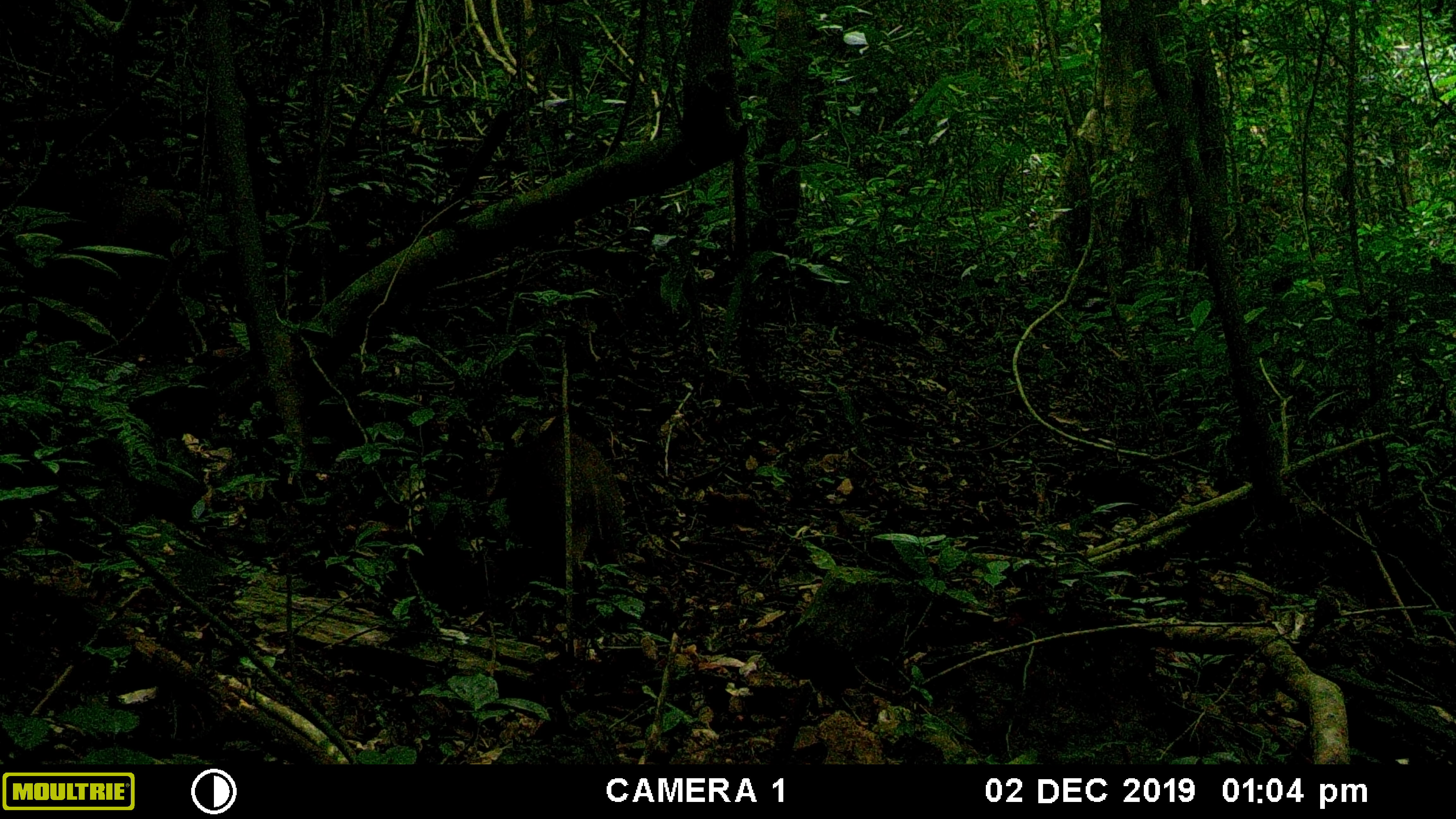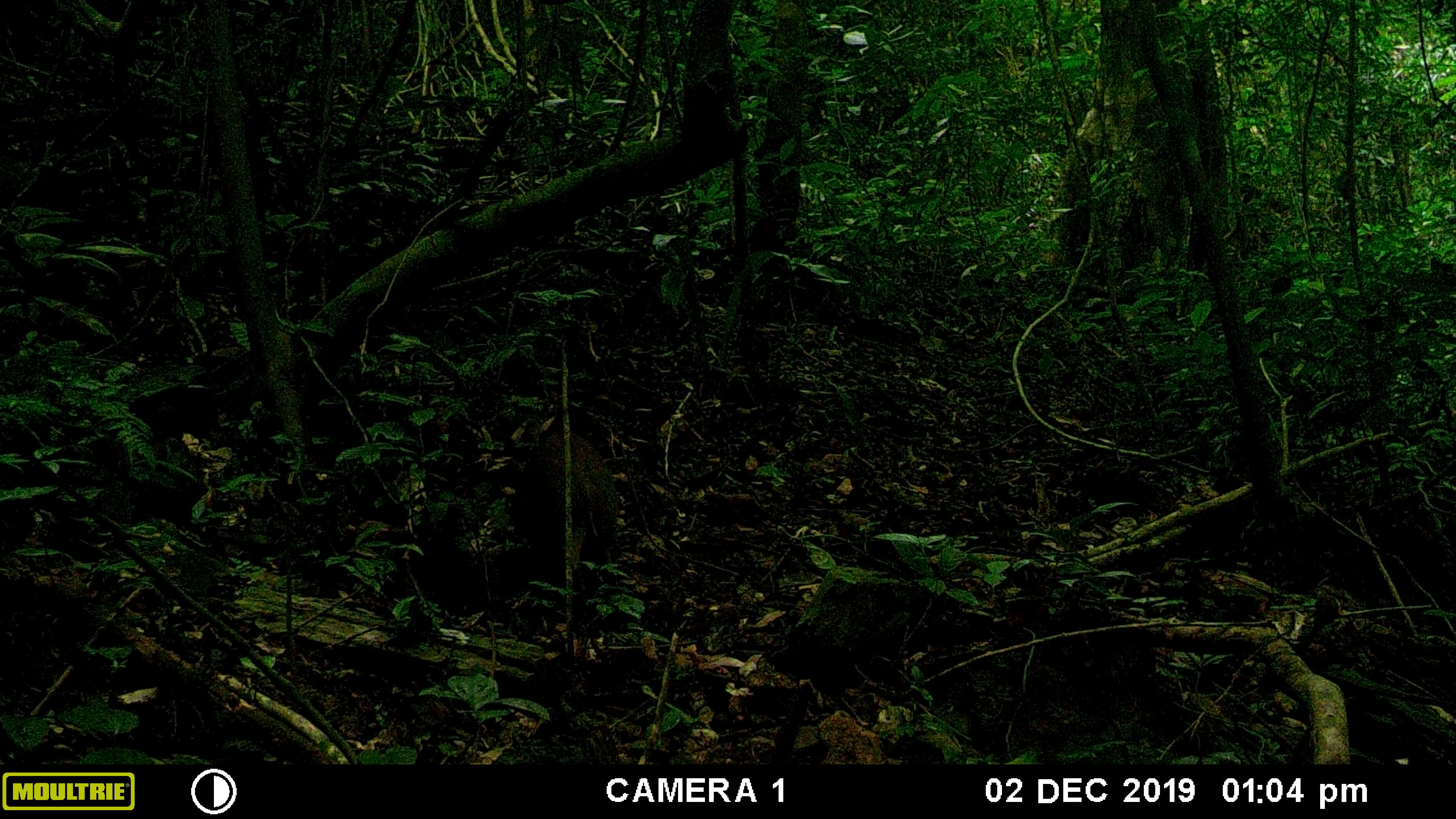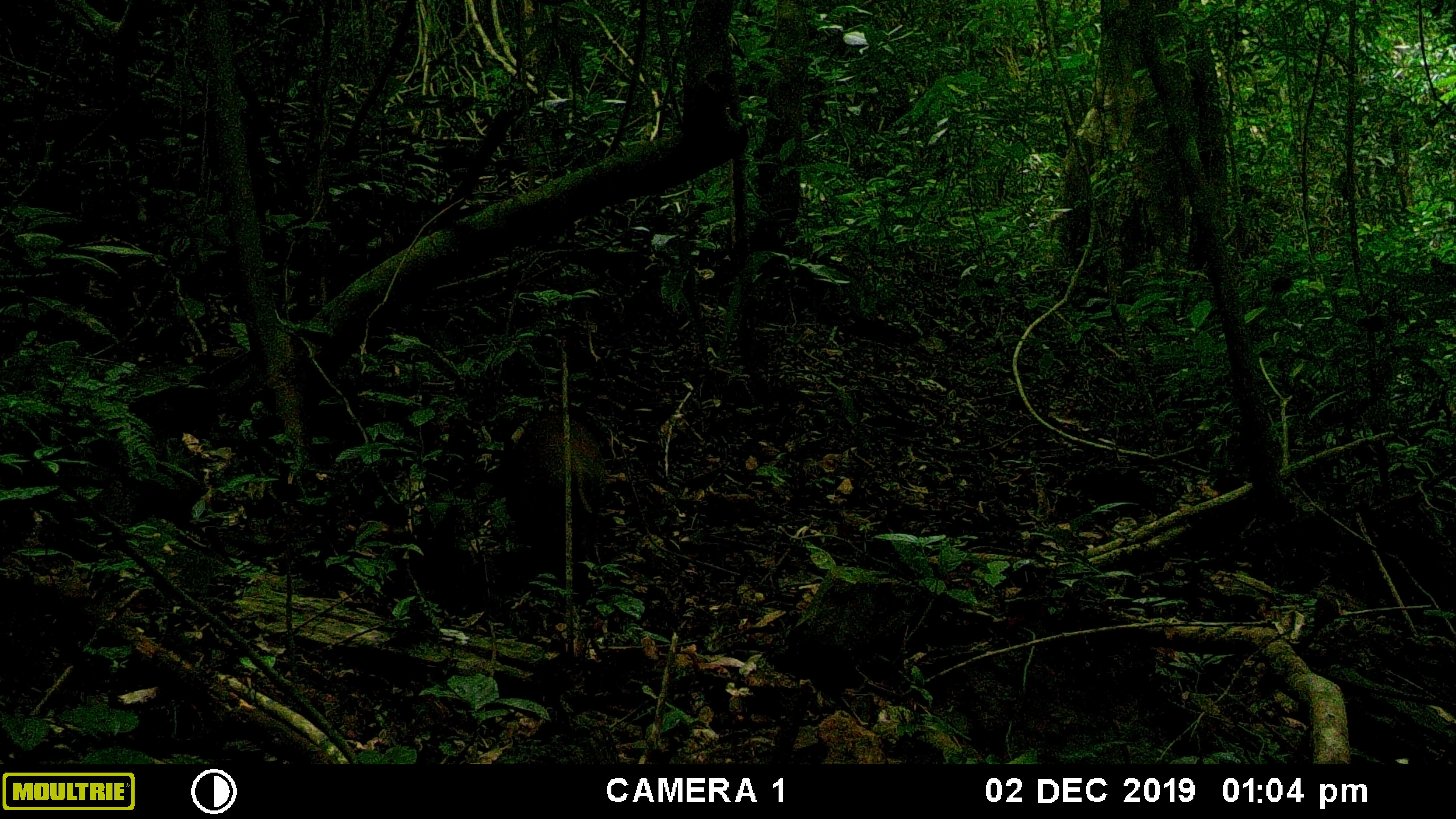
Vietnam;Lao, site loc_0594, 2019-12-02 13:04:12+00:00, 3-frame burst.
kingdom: Animalia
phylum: Chordata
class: Mammalia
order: Artiodactyla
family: Suidae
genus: Sus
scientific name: Sus scrofa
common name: eurasian wild pig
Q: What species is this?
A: Eurasian wild pig (Sus scrofa).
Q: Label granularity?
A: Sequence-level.